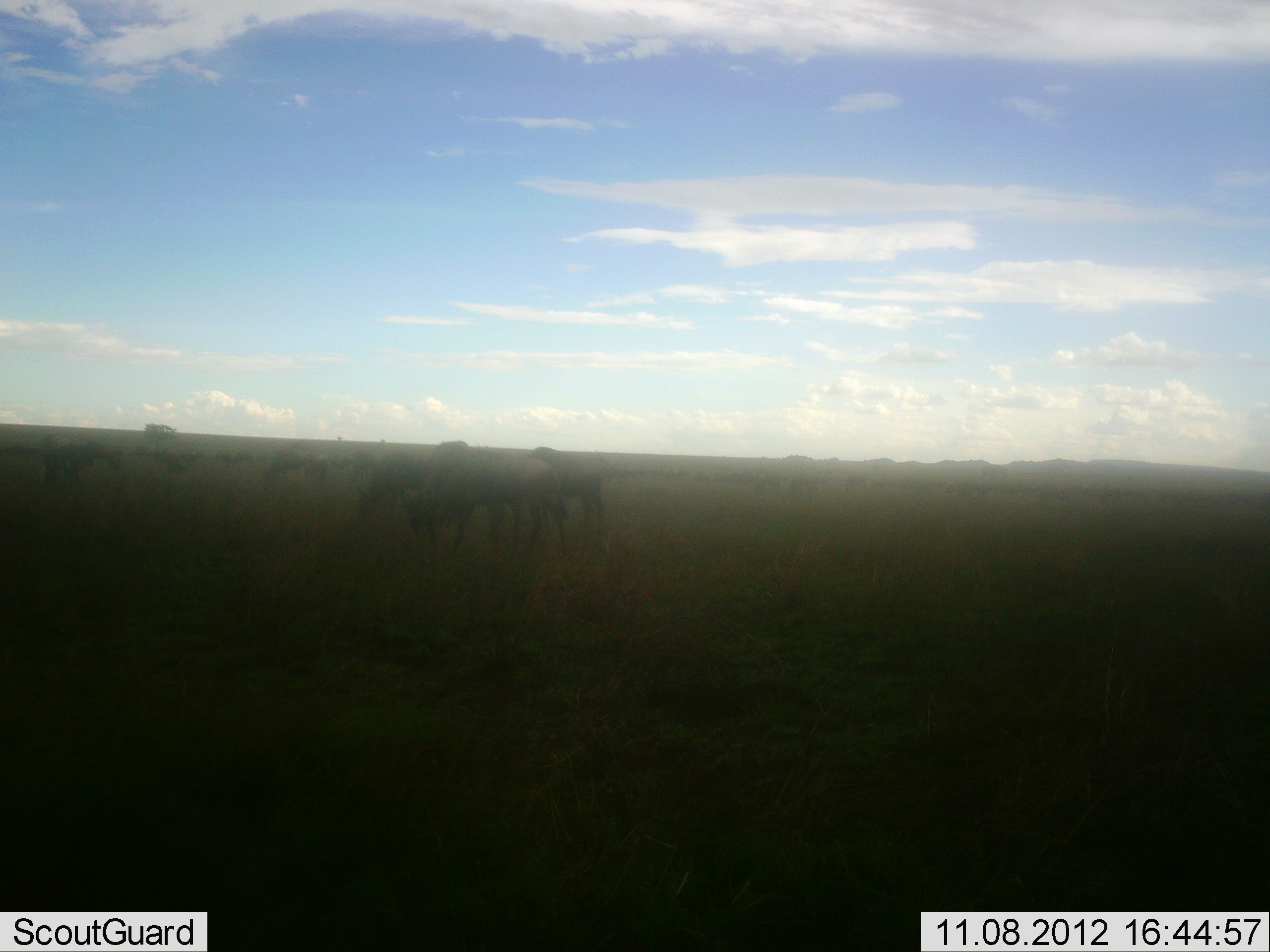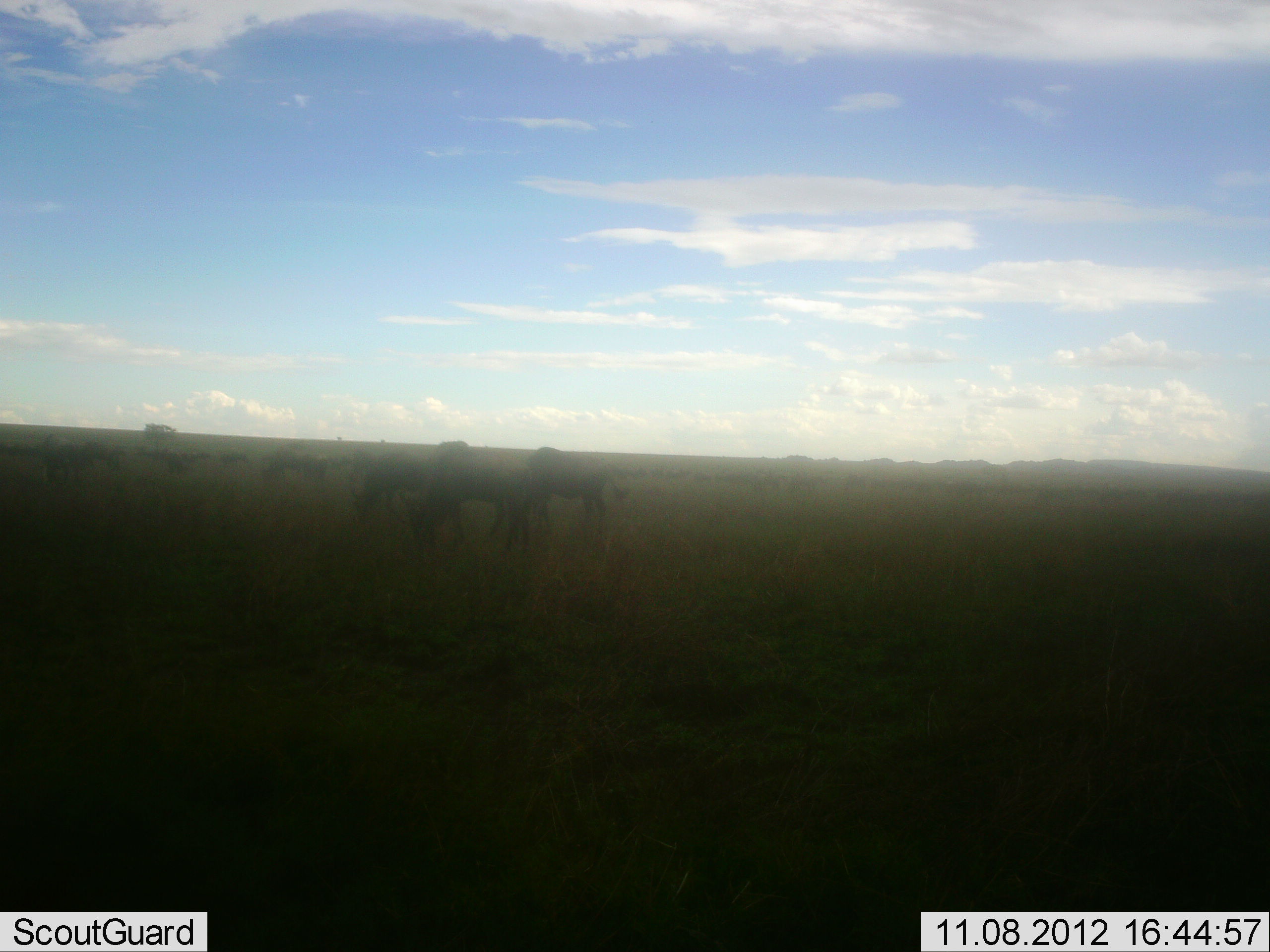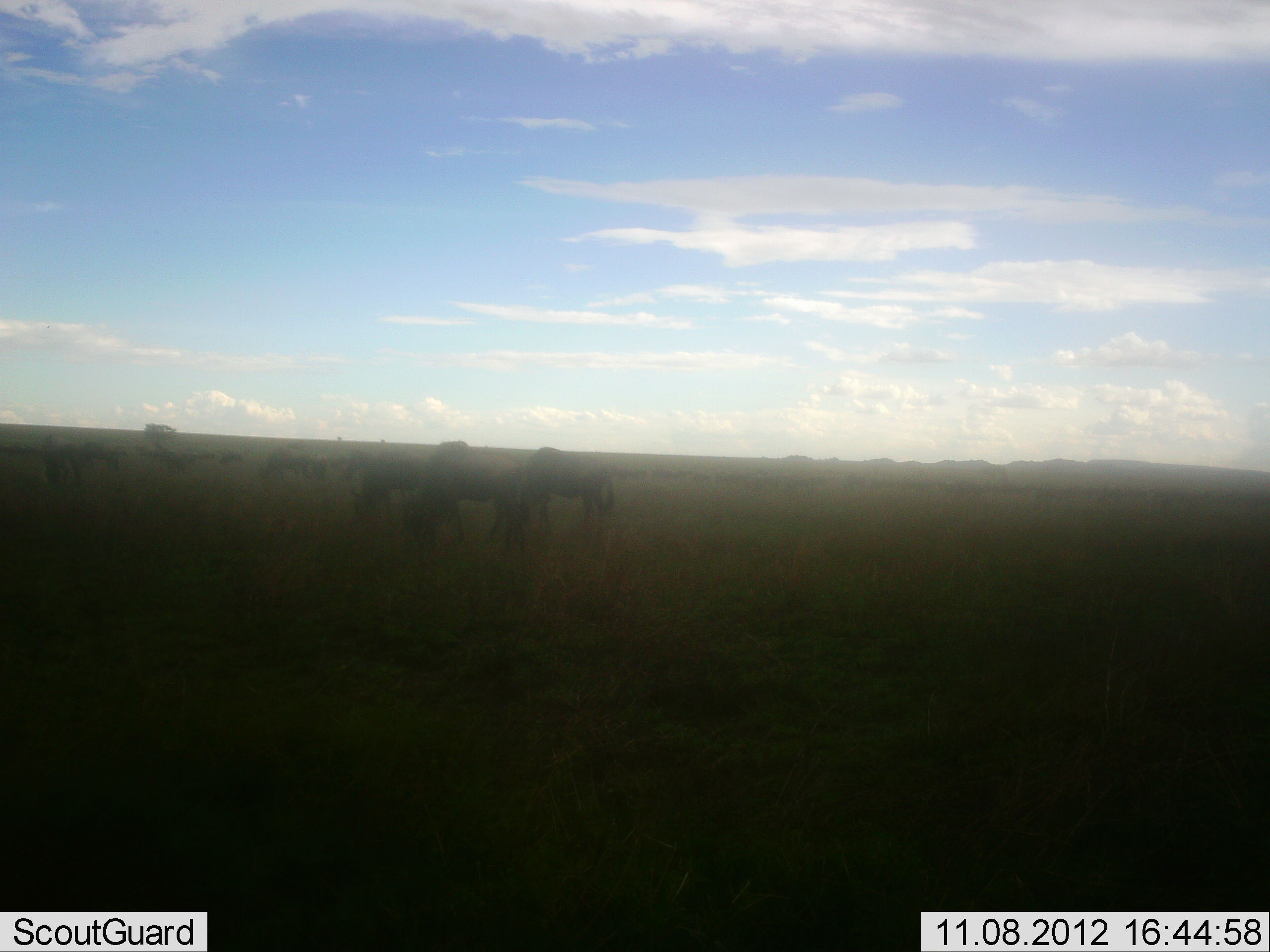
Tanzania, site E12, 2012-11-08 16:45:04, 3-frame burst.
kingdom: Animalia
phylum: Chordata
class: Mammalia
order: Artiodactyla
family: Bovidae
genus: Connochaetes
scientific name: Connochaetes taurinus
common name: blue wildebeest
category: wildebeest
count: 11-50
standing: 40%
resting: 0%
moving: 10%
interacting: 0%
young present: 0%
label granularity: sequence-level